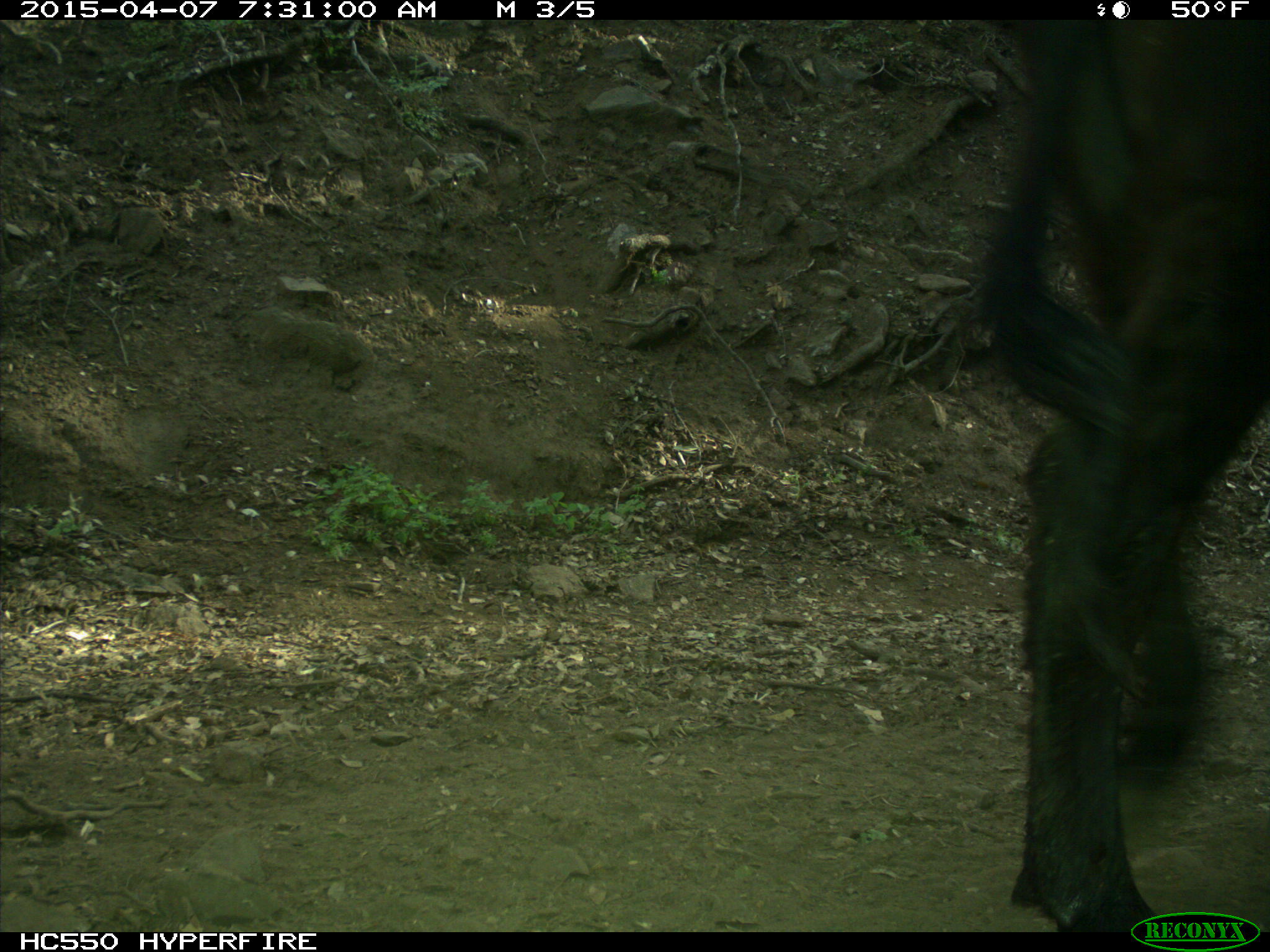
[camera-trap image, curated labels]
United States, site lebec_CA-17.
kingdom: Animalia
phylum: Chordata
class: Mammalia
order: Artiodactyla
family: Bovidae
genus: Bos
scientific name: Bos taurus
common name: domestic cow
Bos taurus (domestic cow).